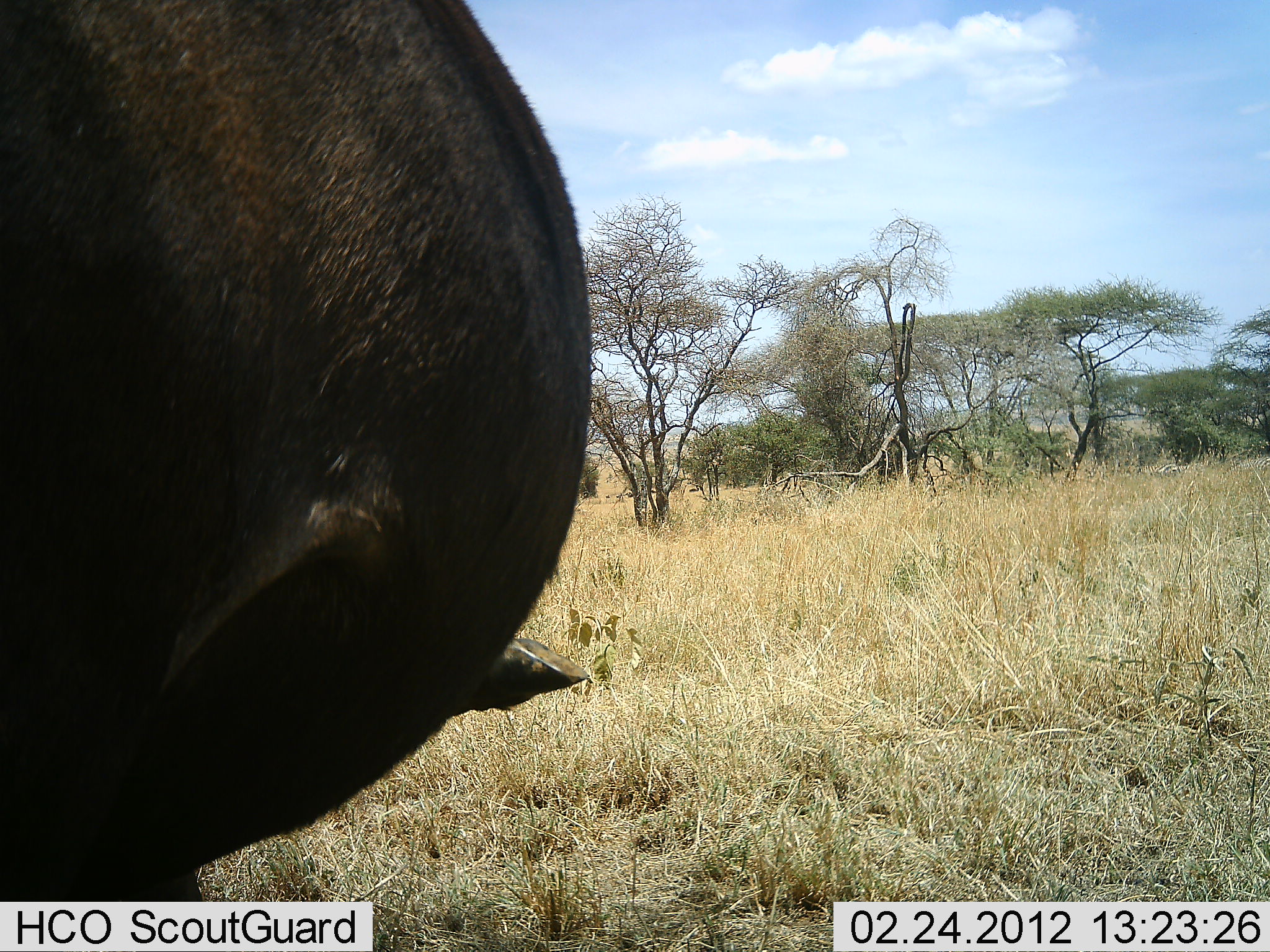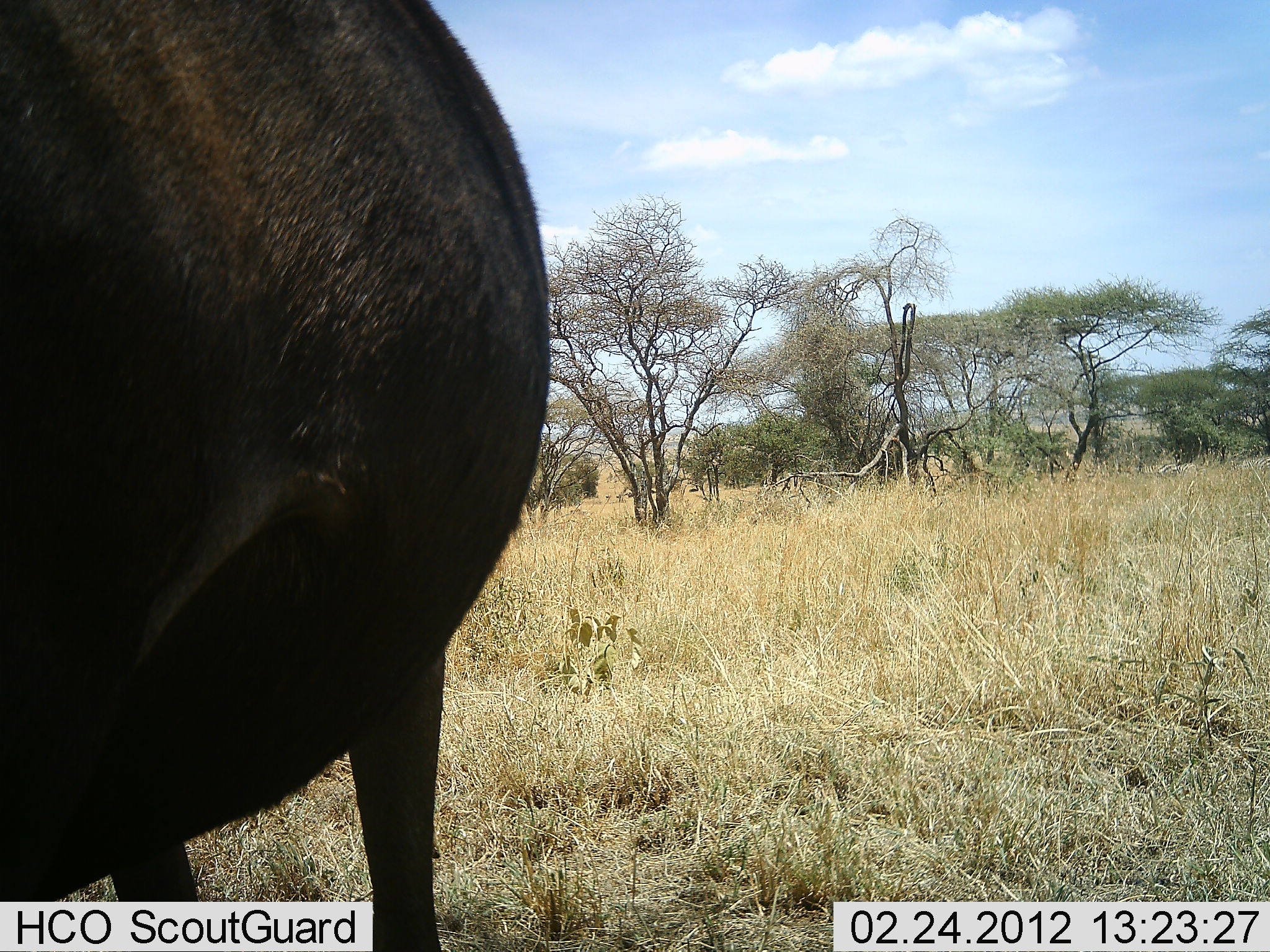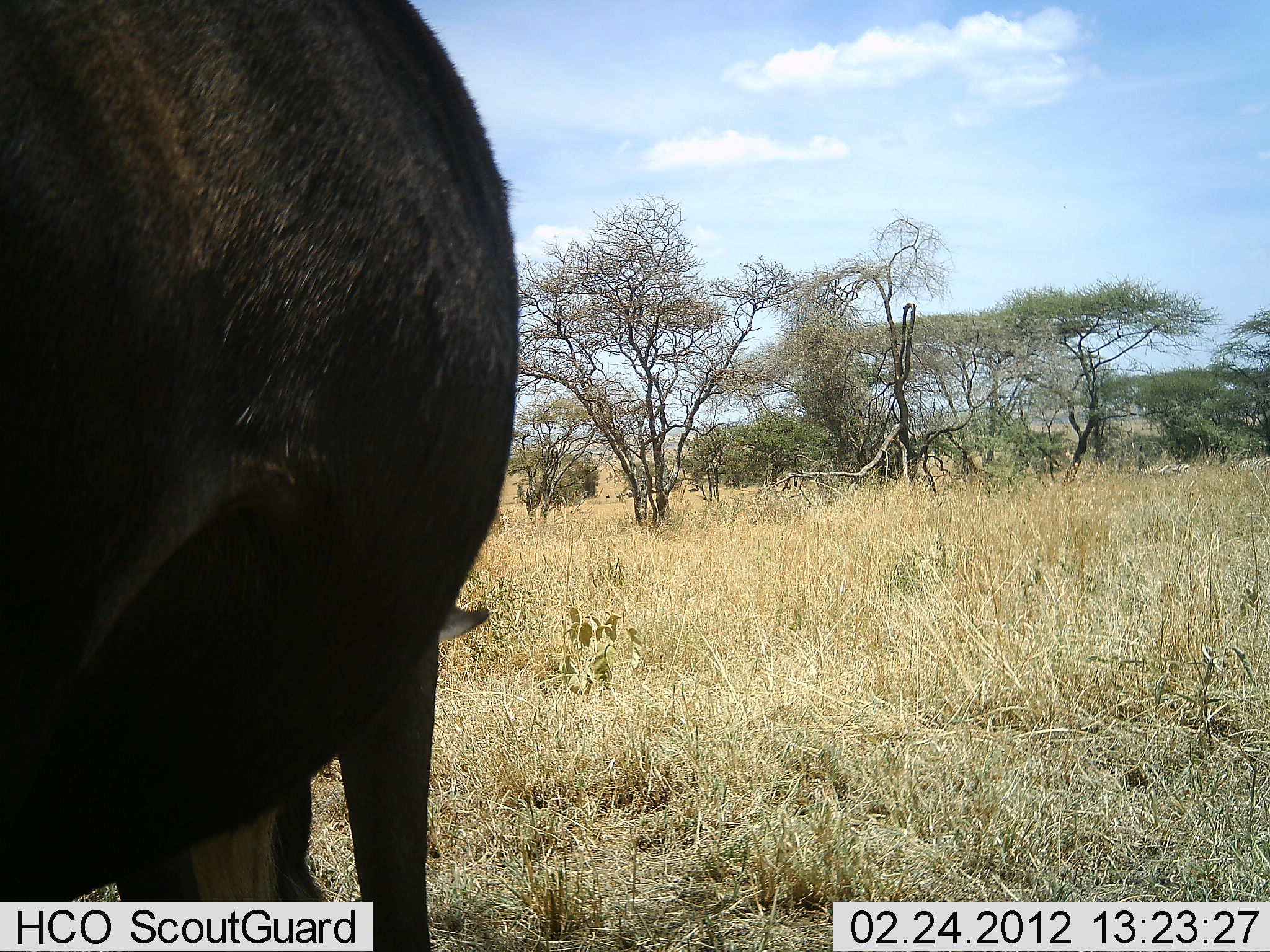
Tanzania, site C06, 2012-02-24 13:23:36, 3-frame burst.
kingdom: Animalia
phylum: Chordata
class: Mammalia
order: Artiodactyla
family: Bovidae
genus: Connochaetes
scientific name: Connochaetes taurinus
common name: blue wildebeest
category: wildebeest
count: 1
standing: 68%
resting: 0%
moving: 0%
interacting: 0%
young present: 0%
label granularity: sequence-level